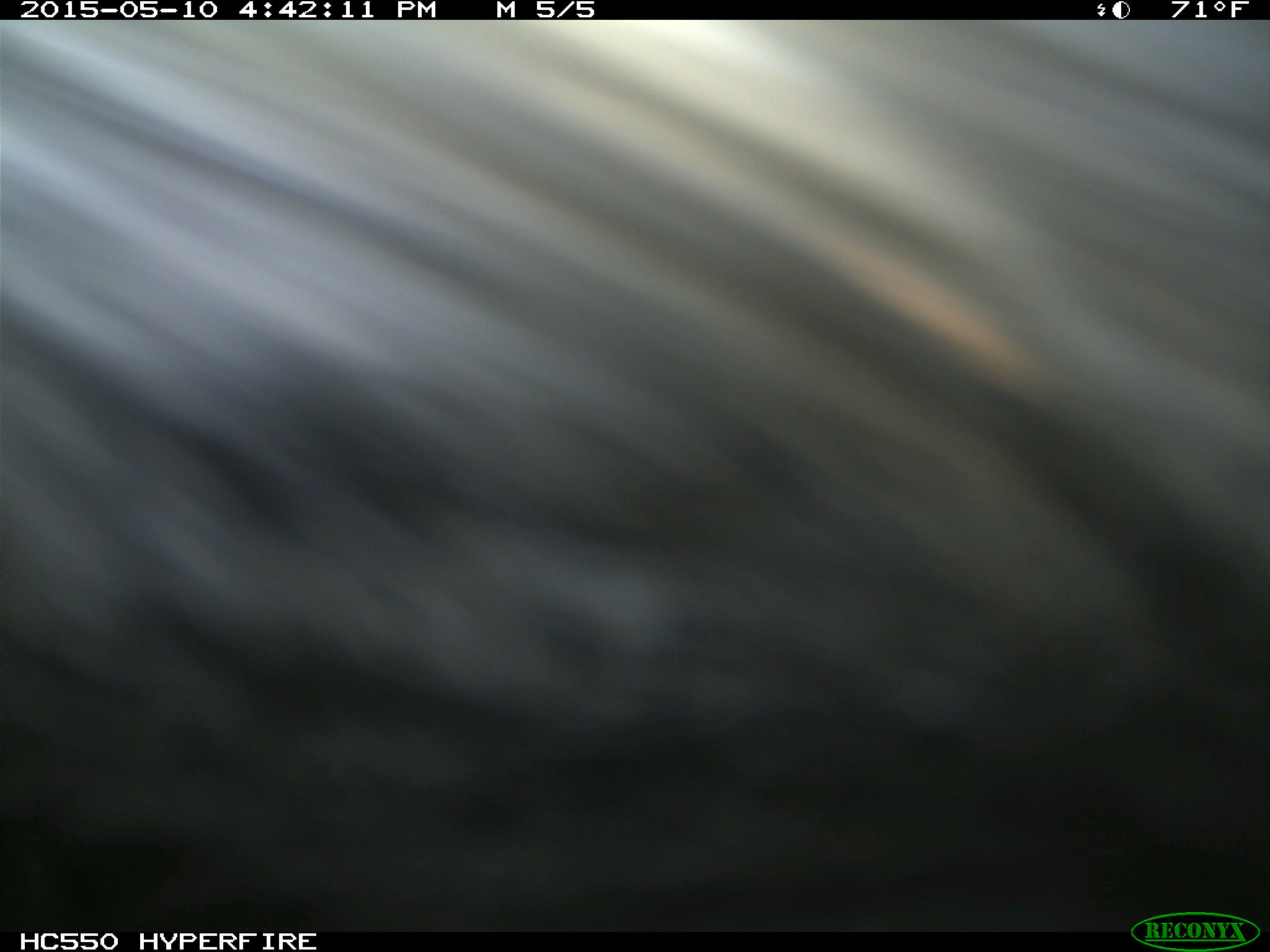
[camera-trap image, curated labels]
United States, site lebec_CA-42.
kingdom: Animalia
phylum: Chordata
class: Mammalia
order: Artiodactyla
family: Bovidae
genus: Bos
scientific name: Bos taurus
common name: domestic cow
Bos taurus (domestic cow).